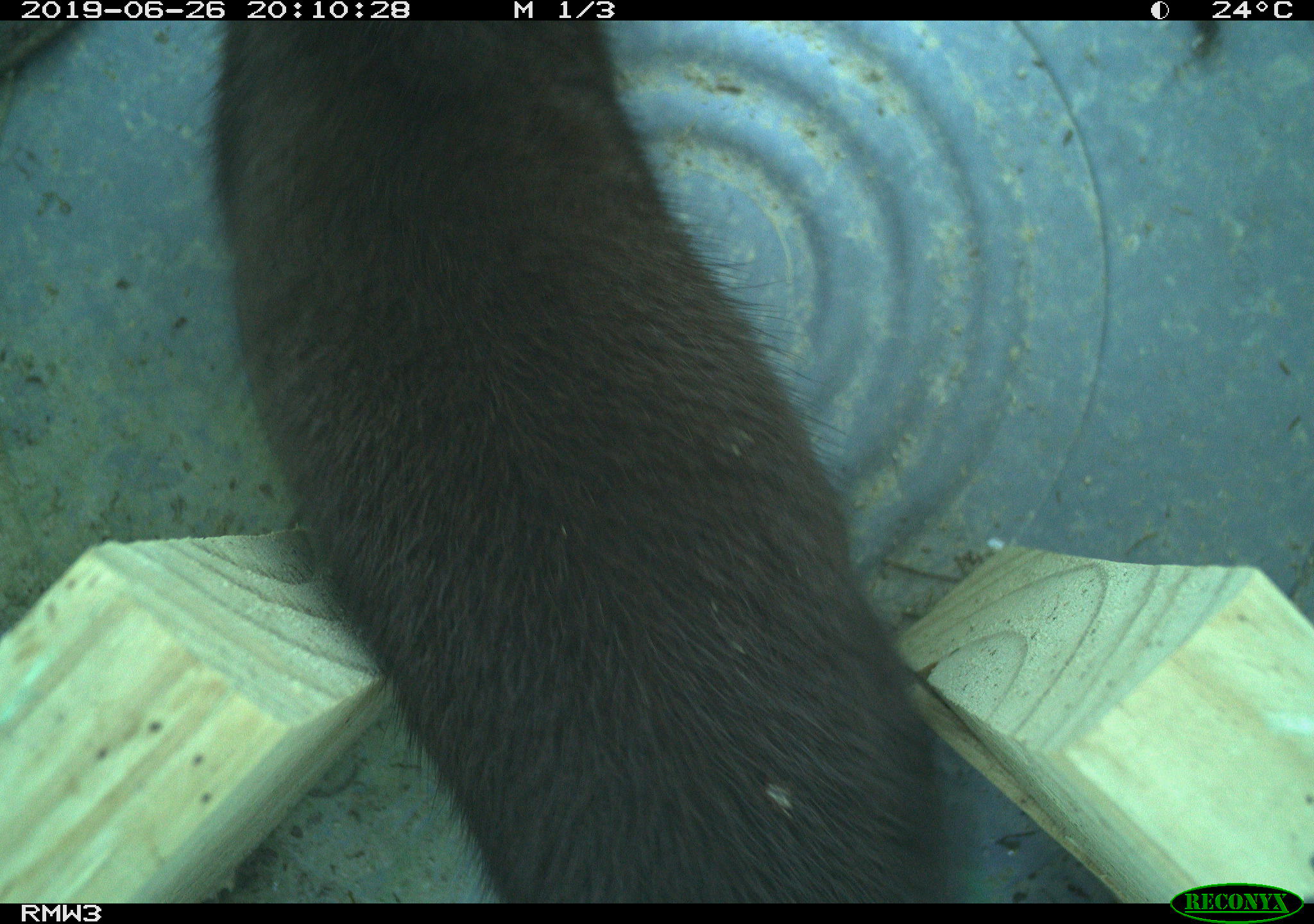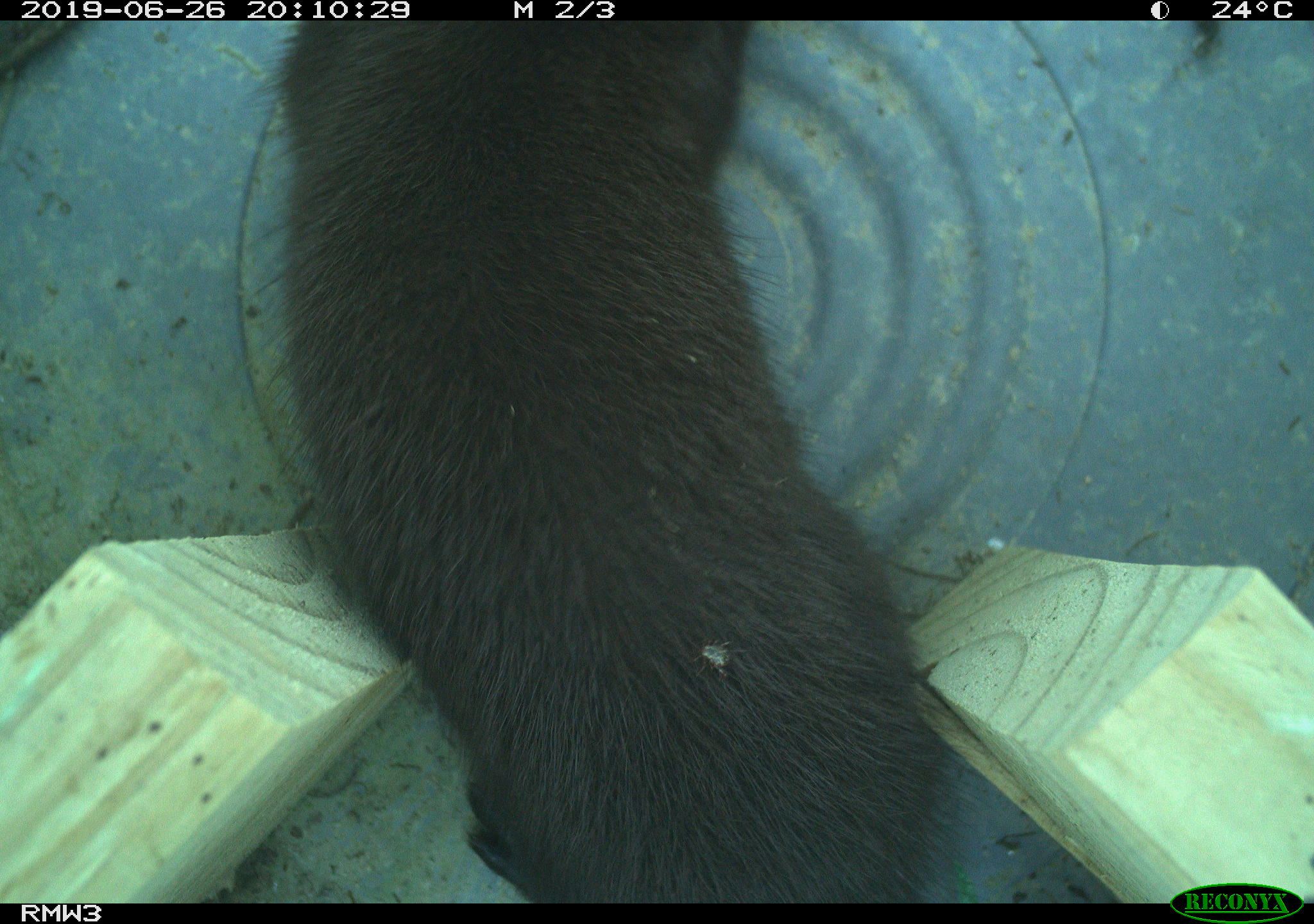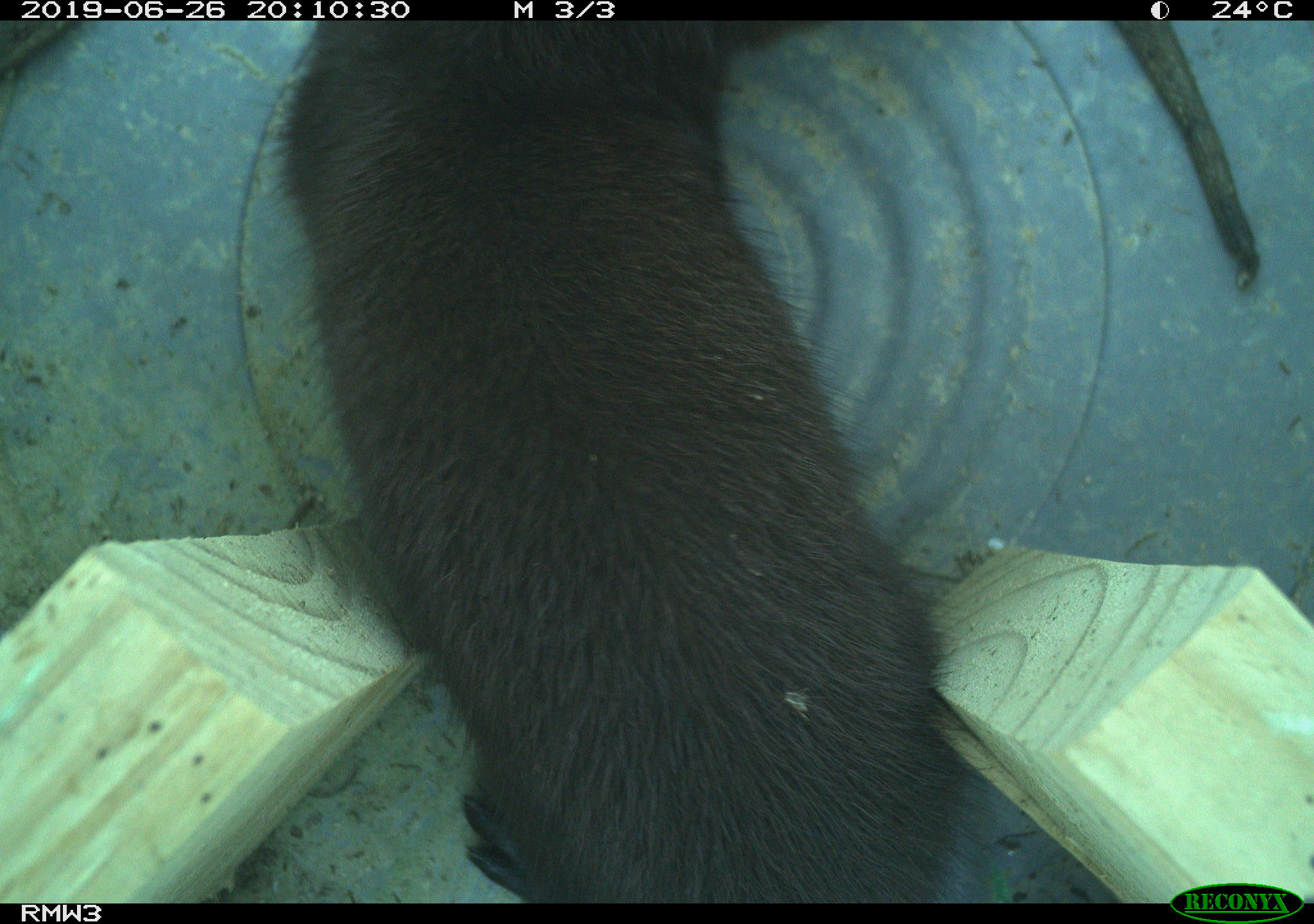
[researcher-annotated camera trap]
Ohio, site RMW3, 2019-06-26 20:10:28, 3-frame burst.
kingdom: Animalia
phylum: Chordata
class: Mammalia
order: Carnivora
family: Mustelidae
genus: Neogale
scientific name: Neogale vison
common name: american mink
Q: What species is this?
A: American mink (Neogale vison).